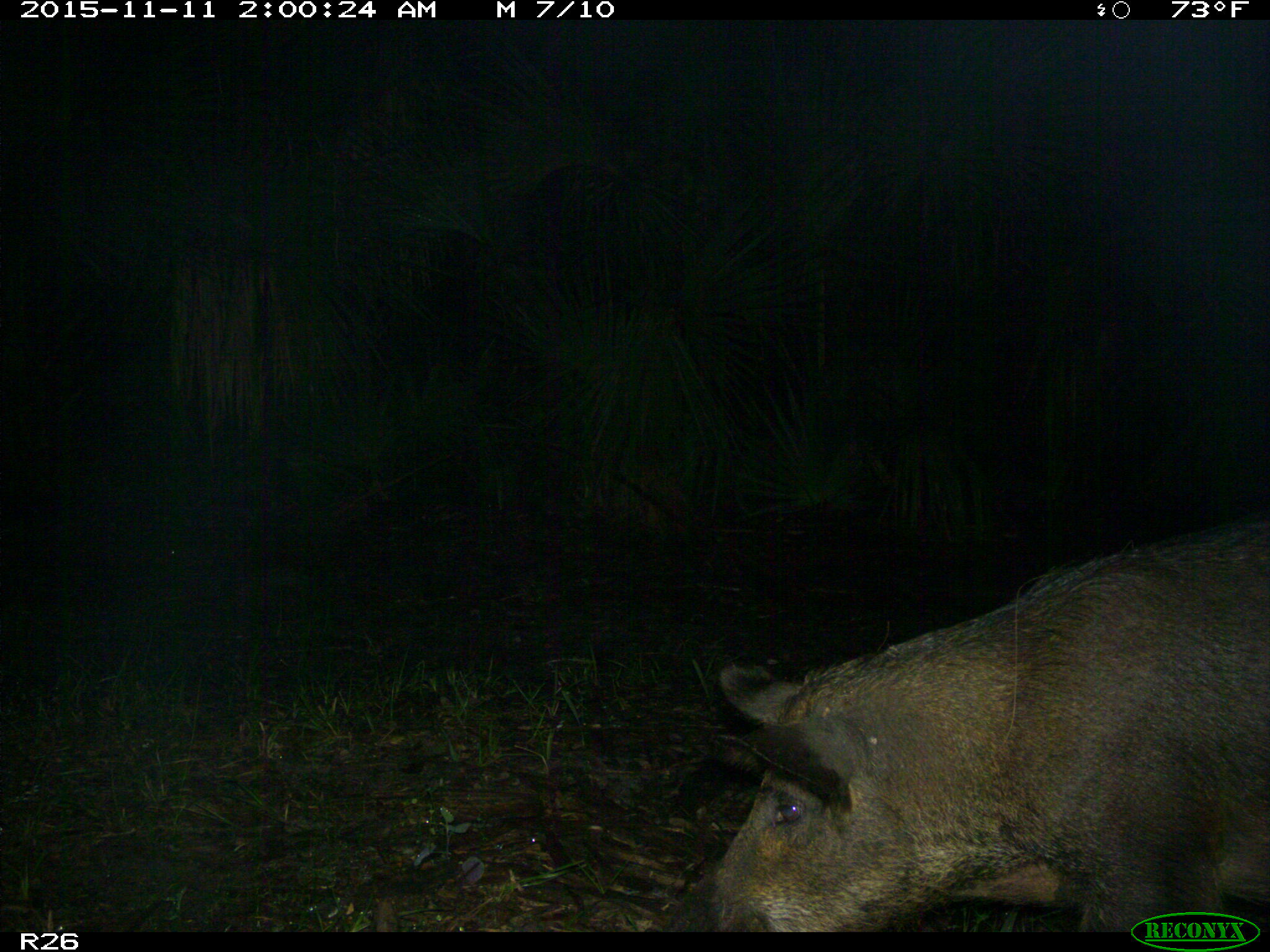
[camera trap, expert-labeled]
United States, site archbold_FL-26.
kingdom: Animalia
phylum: Chordata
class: Mammalia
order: Artiodactyla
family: Suidae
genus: Sus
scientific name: Sus scrofa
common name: wild boar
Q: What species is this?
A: Sus scrofa (wild boar).